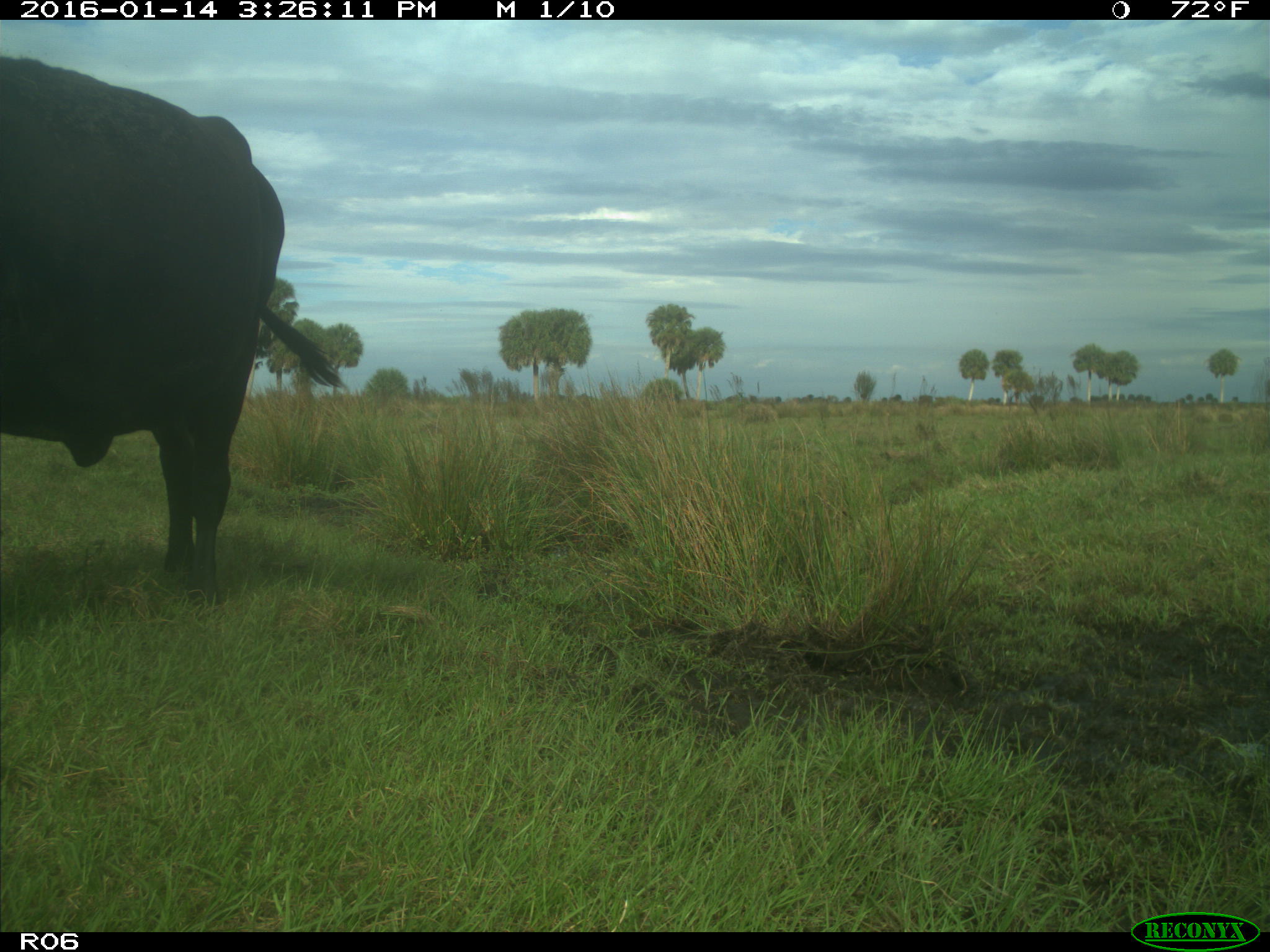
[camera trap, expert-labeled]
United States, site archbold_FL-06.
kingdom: Animalia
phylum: Chordata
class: Mammalia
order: Artiodactyla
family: Bovidae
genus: Bos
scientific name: Bos taurus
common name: domestic cow